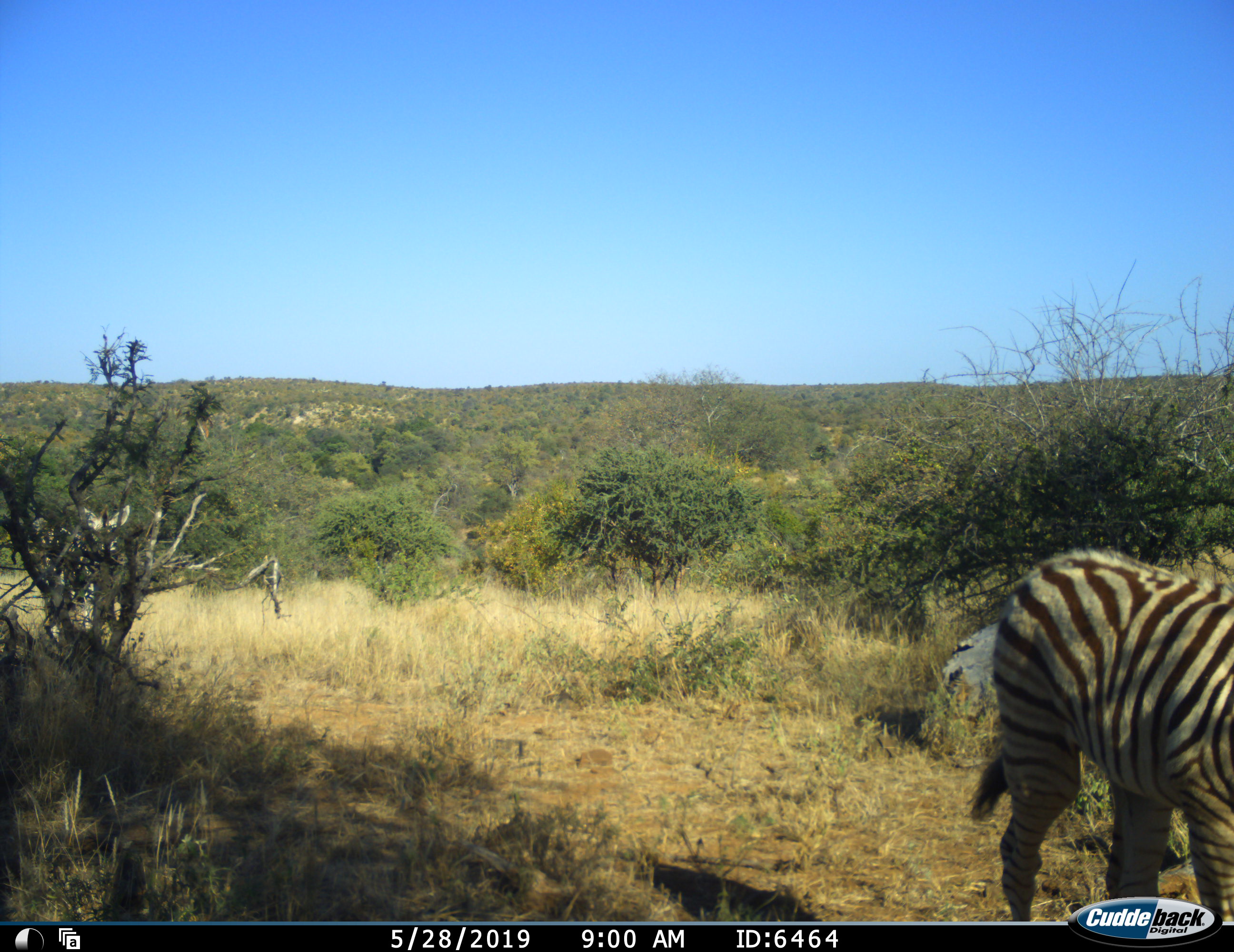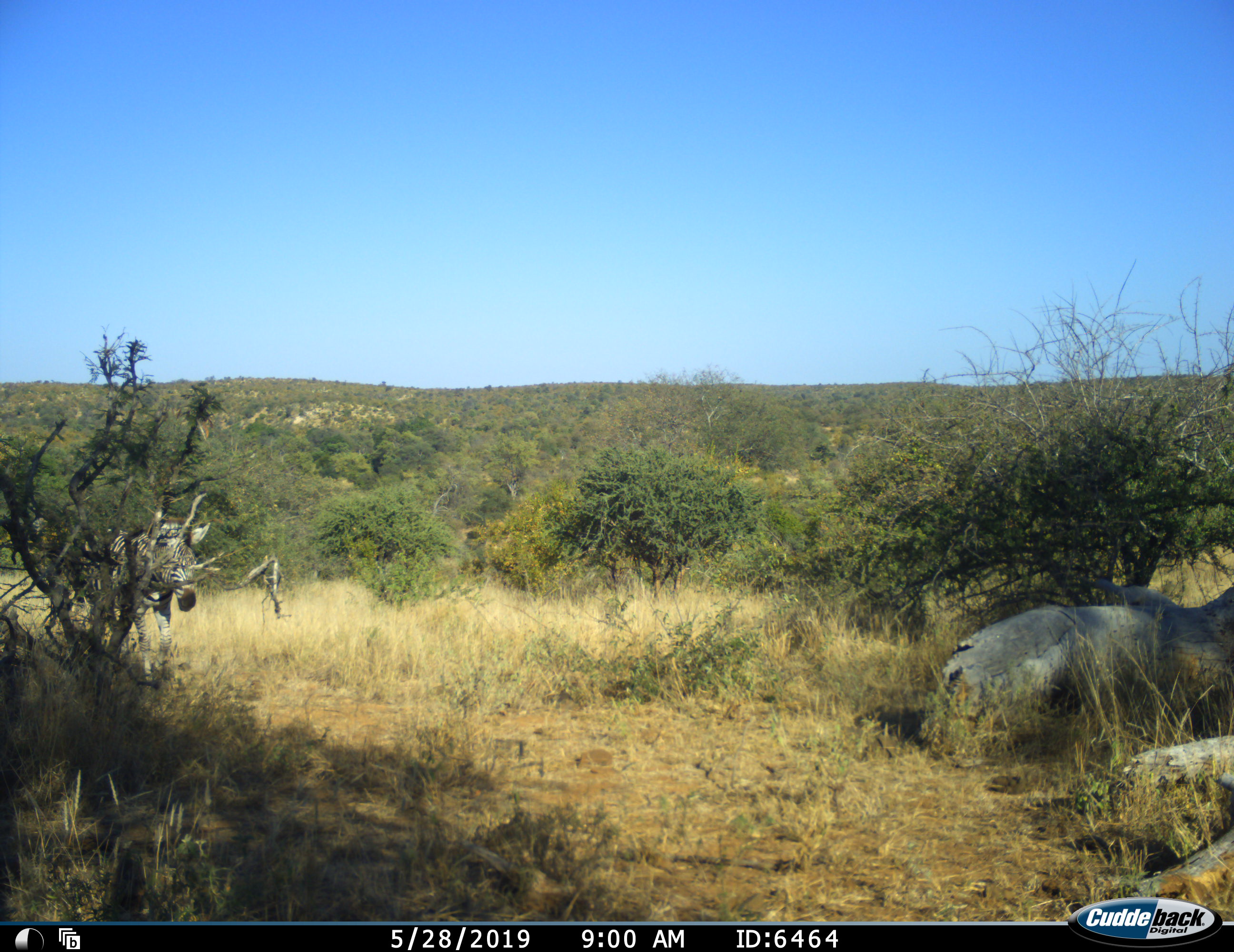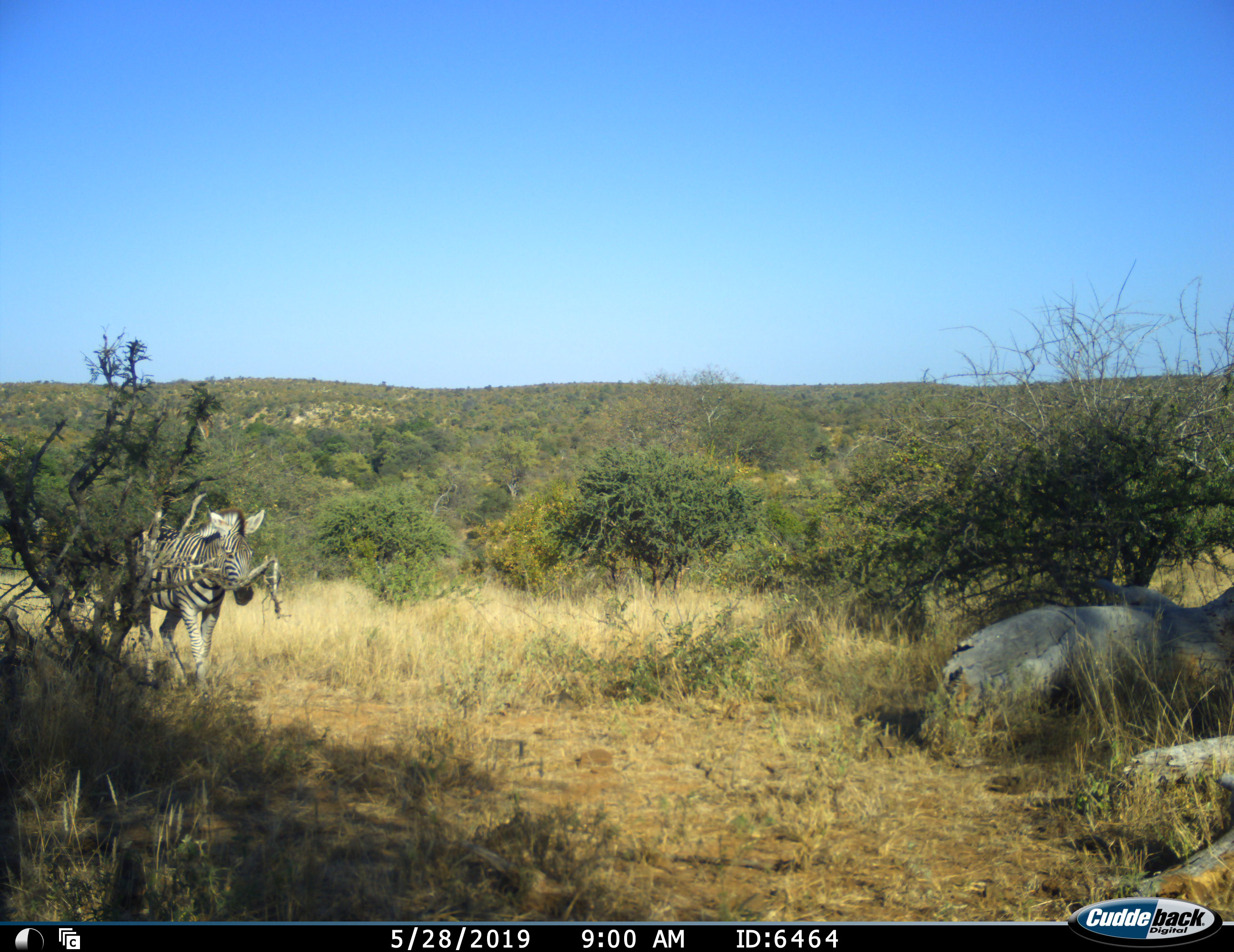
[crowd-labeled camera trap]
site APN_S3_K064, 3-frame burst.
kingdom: Animalia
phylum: Chordata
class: Mammalia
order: Perissodactyla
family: Equidae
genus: Equus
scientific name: Equus quagga burchellii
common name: burchell's zebra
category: zebraburchells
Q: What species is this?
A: Zebraburchells (burchell's zebra) (Equus quagga burchellii).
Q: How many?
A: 2.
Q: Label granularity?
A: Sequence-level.